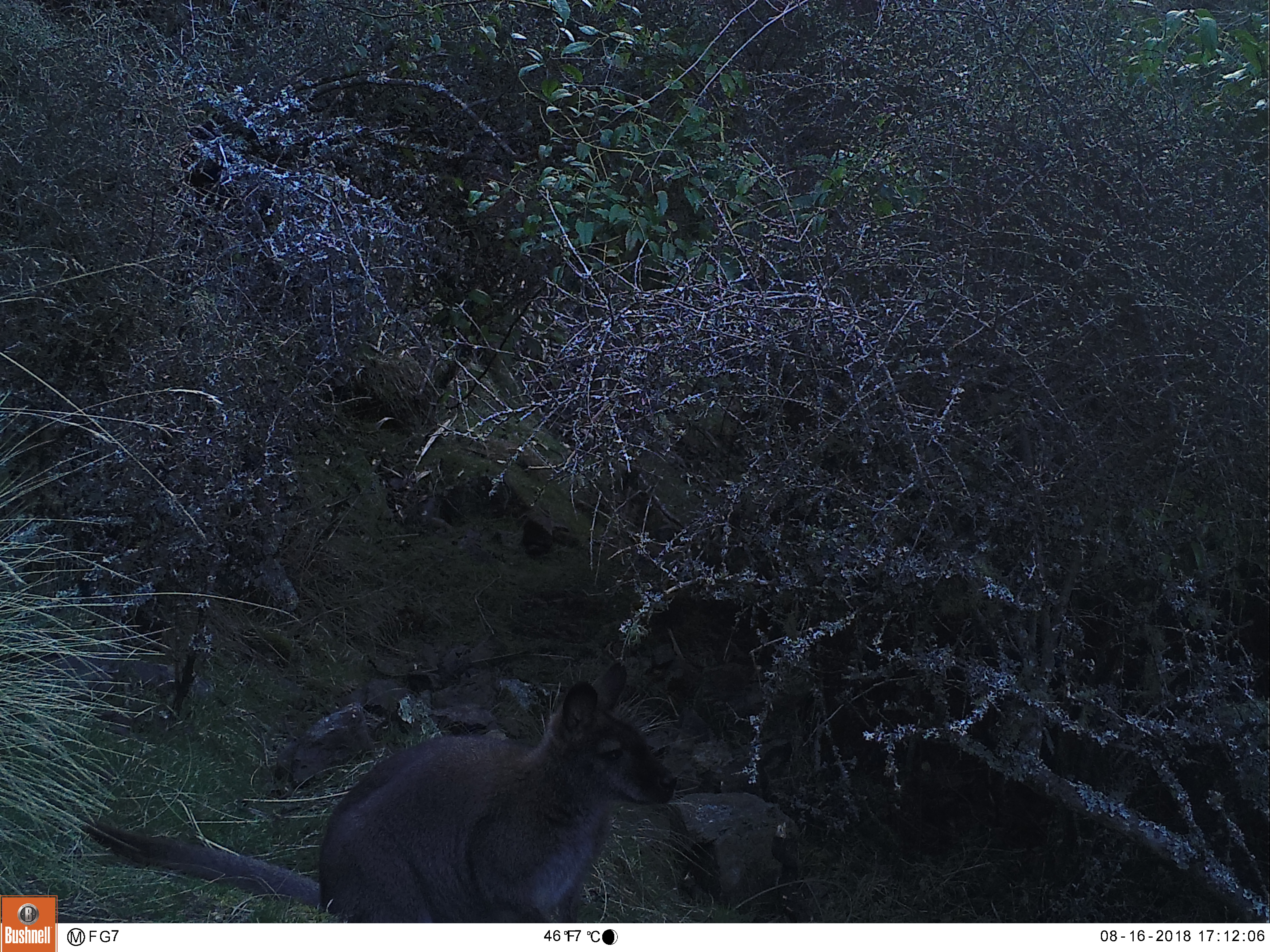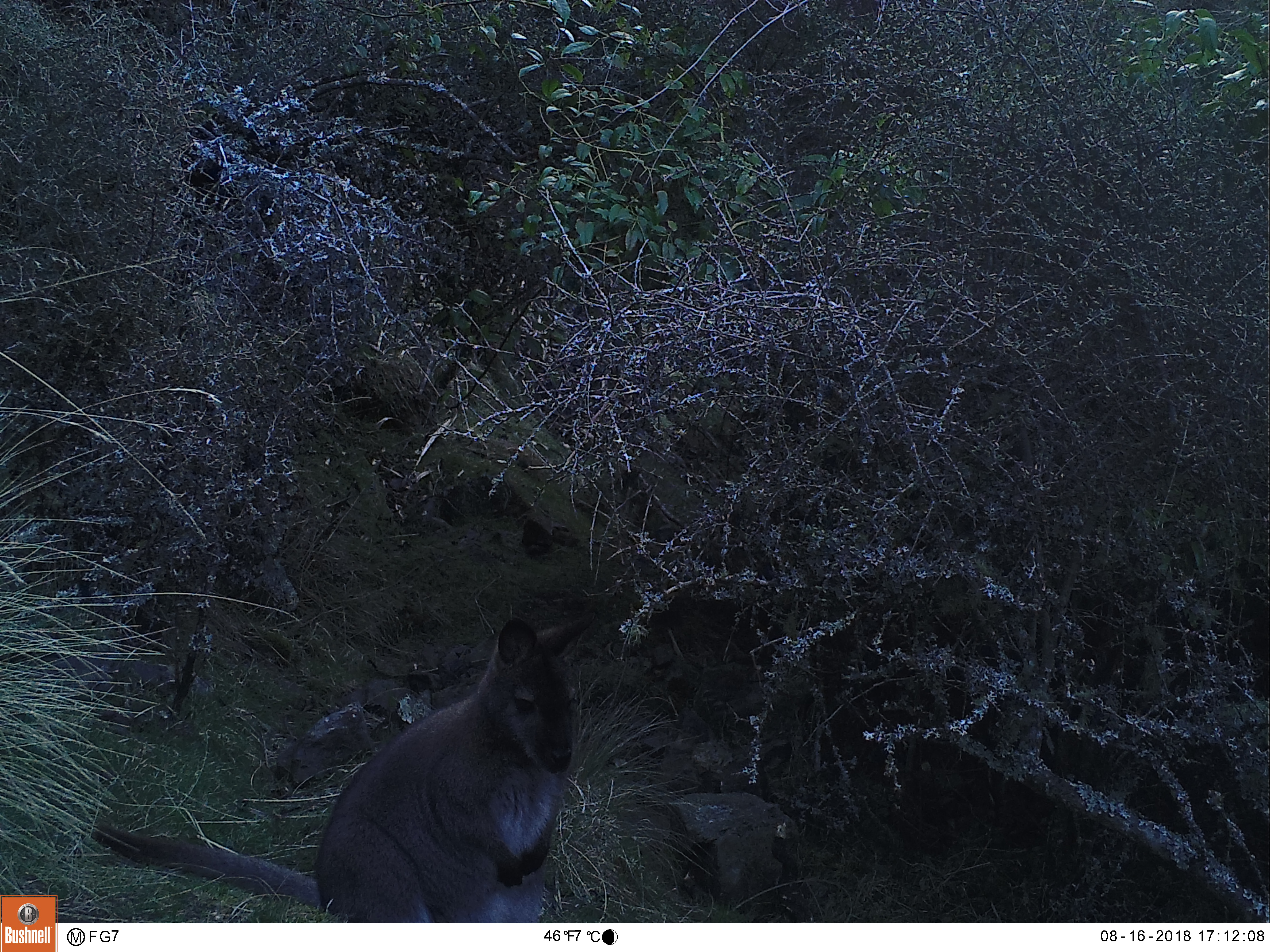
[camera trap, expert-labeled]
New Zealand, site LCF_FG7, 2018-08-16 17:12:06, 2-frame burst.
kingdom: Animalia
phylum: Chordata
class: Mammalia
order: Diprotodontia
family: Macropodidae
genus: Notamacropus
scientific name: Notamacropus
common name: wallaby